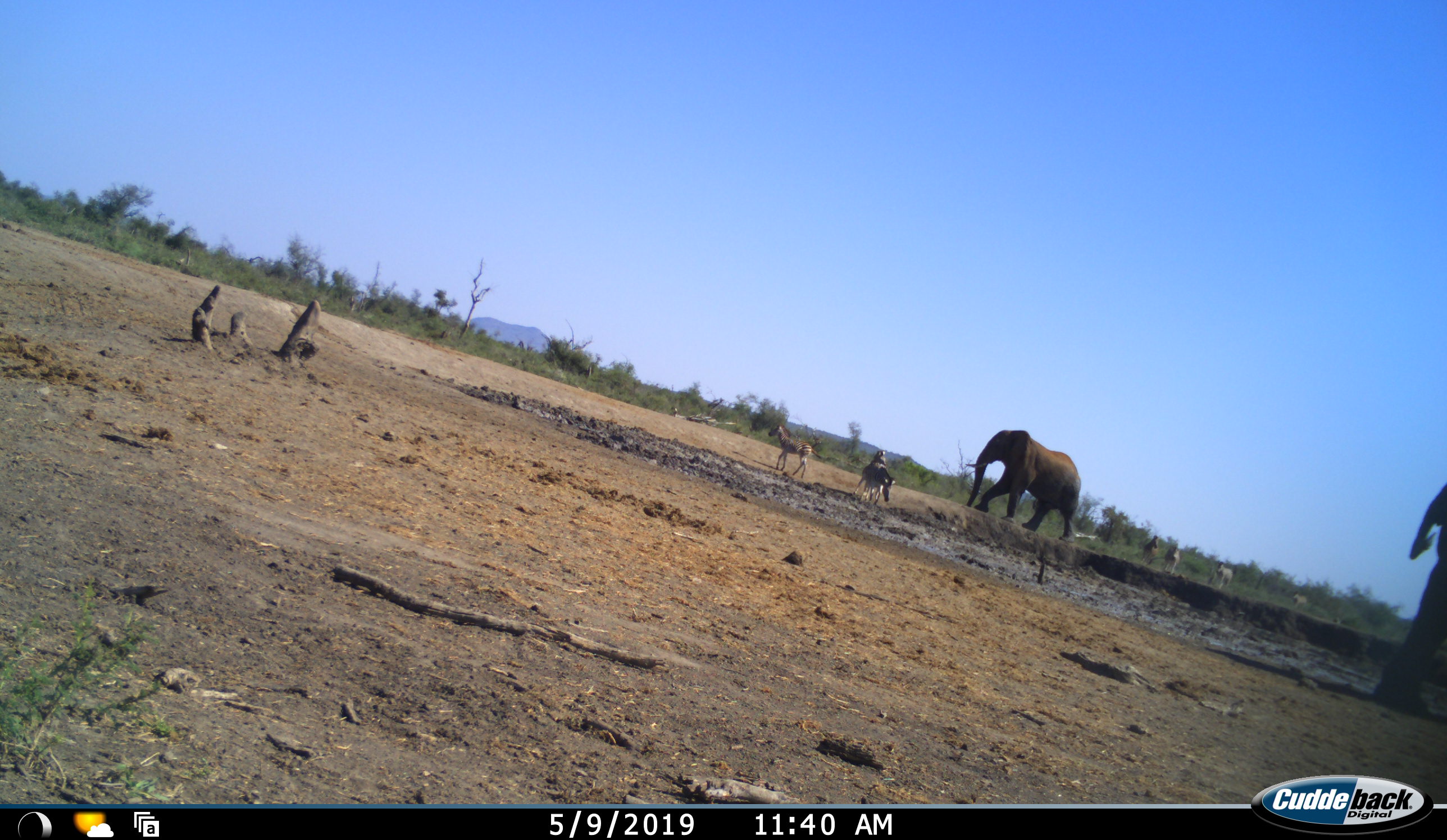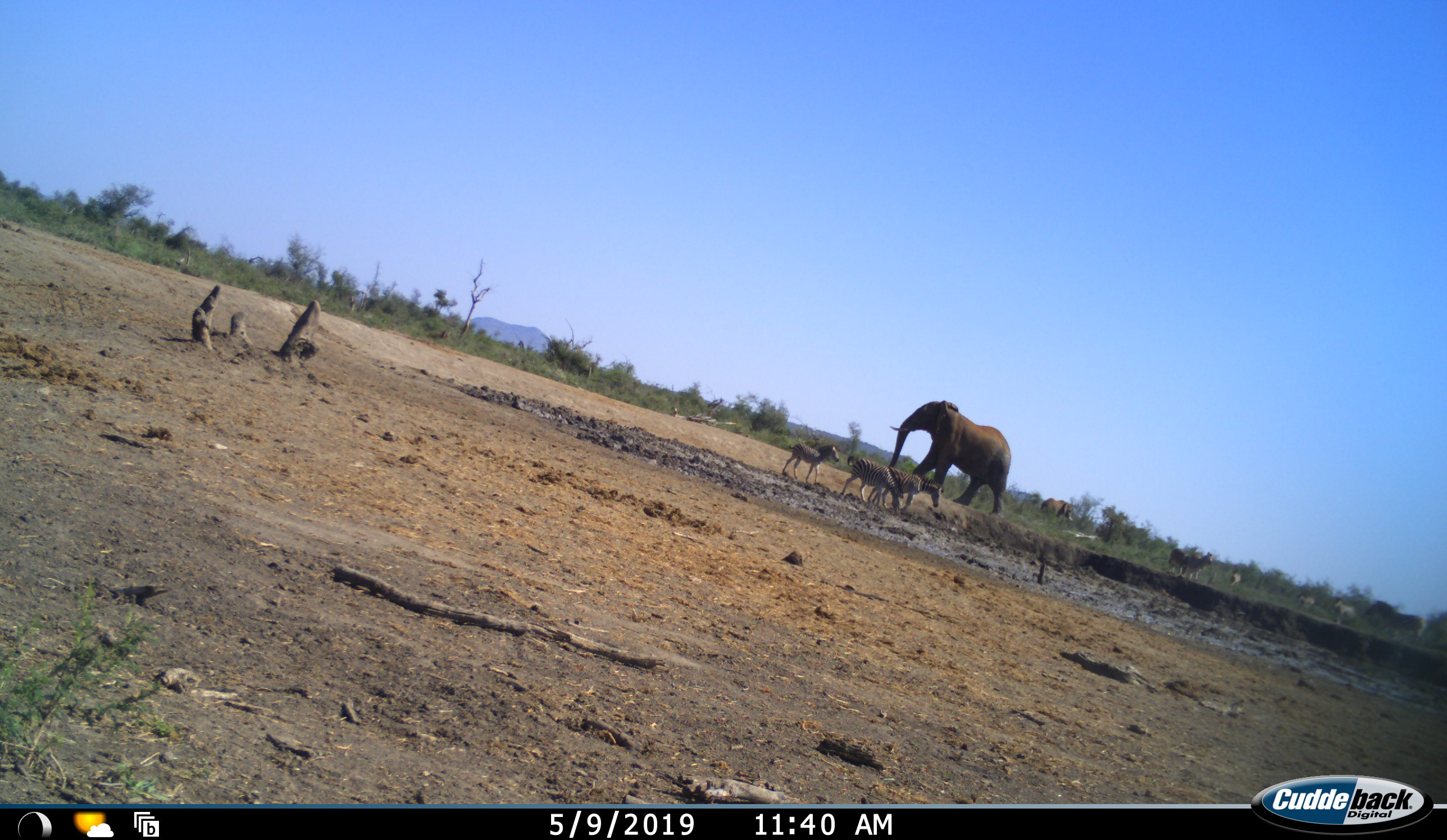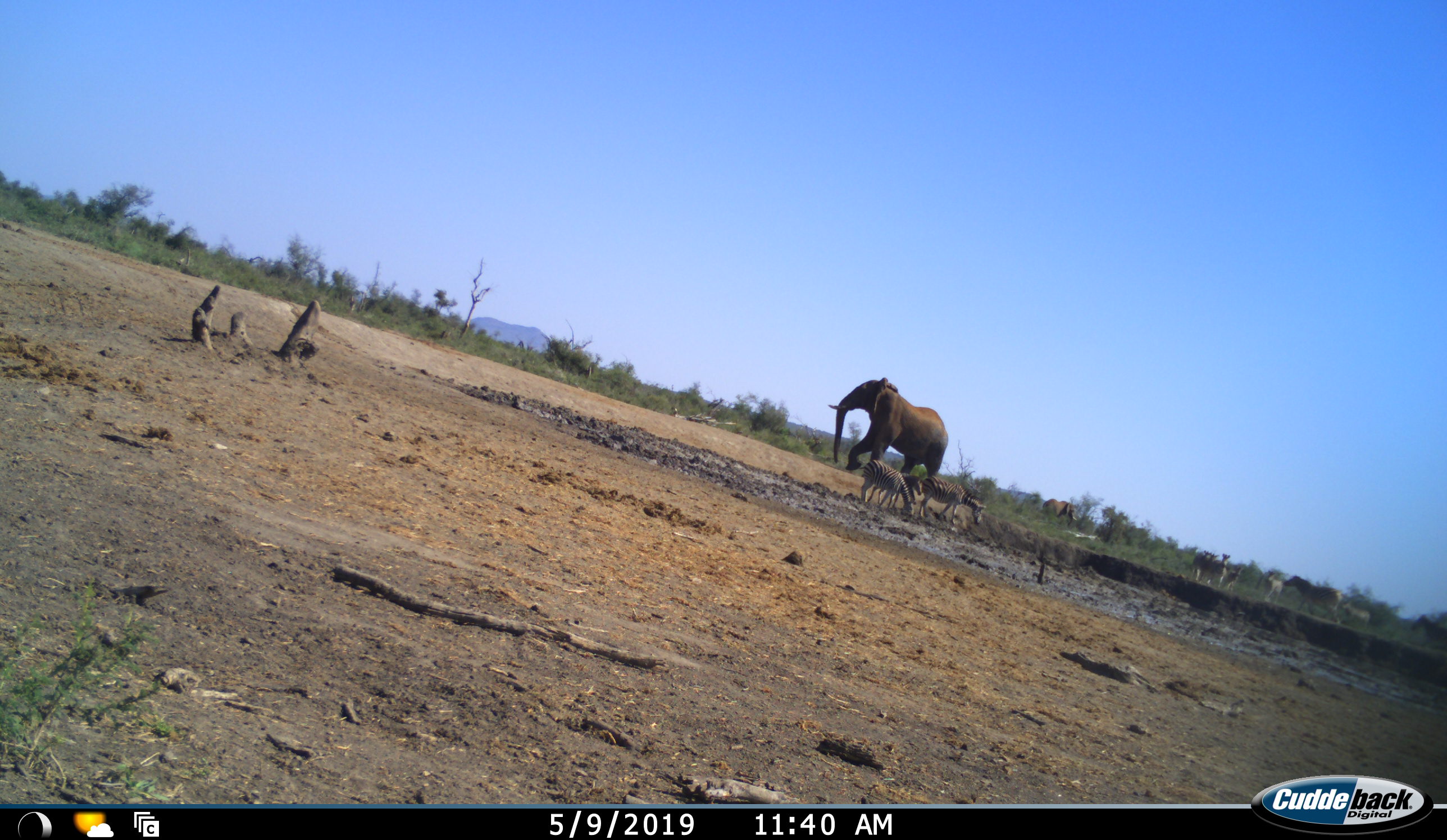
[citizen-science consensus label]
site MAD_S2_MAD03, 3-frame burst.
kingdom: Animalia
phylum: Chordata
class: Mammalia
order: Proboscidea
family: Elephantidae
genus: Loxodonta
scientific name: Loxodonta africana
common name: african bush elephant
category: elephant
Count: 3.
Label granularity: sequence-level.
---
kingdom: Animalia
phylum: Chordata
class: Mammalia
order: Perissodactyla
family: Equidae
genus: Equus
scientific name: Equus quagga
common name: plains zebra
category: zebraplains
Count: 10.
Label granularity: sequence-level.